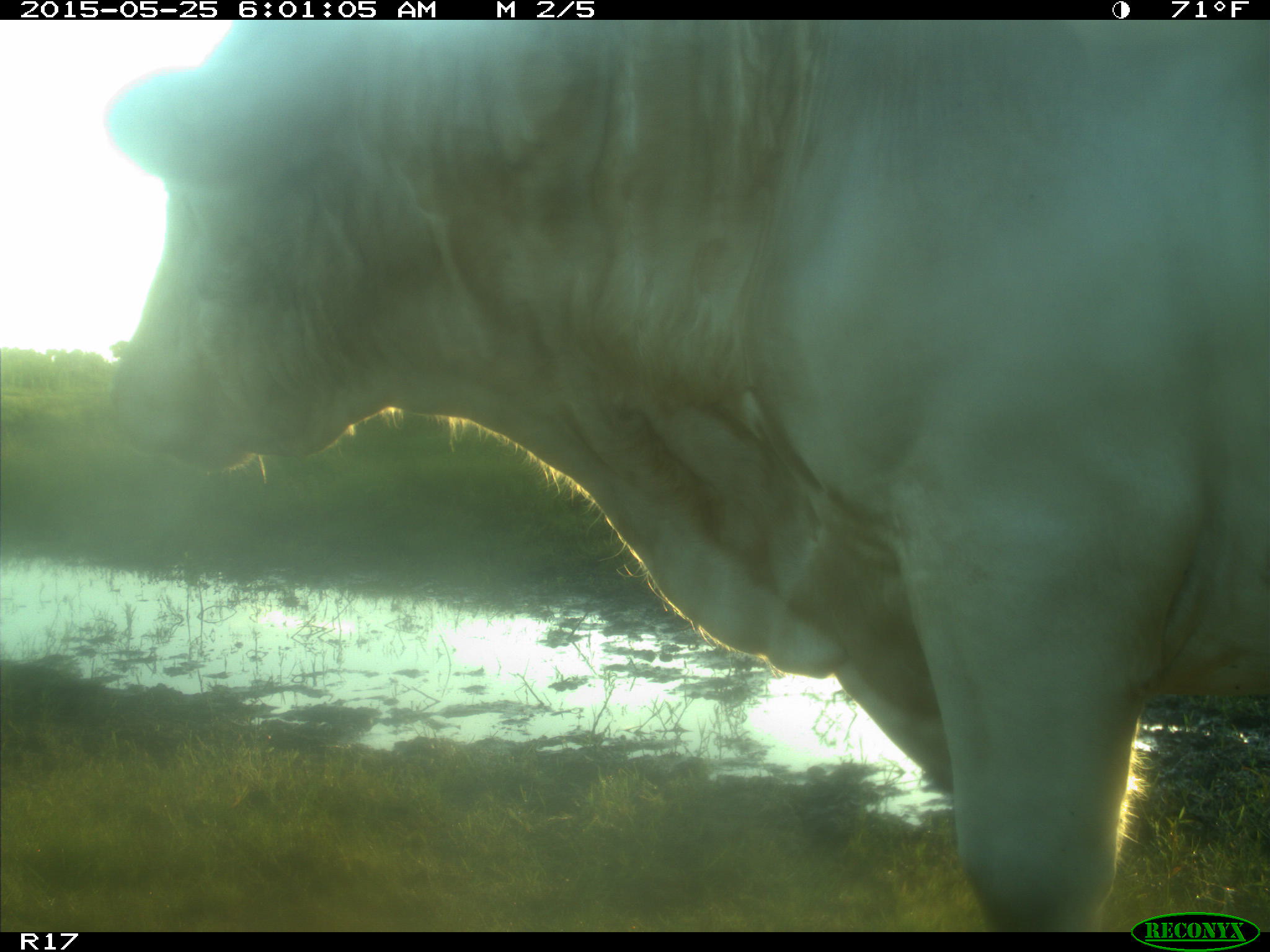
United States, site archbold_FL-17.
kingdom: Animalia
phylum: Chordata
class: Mammalia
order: Artiodactyla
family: Bovidae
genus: Bos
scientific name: Bos taurus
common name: domestic cow